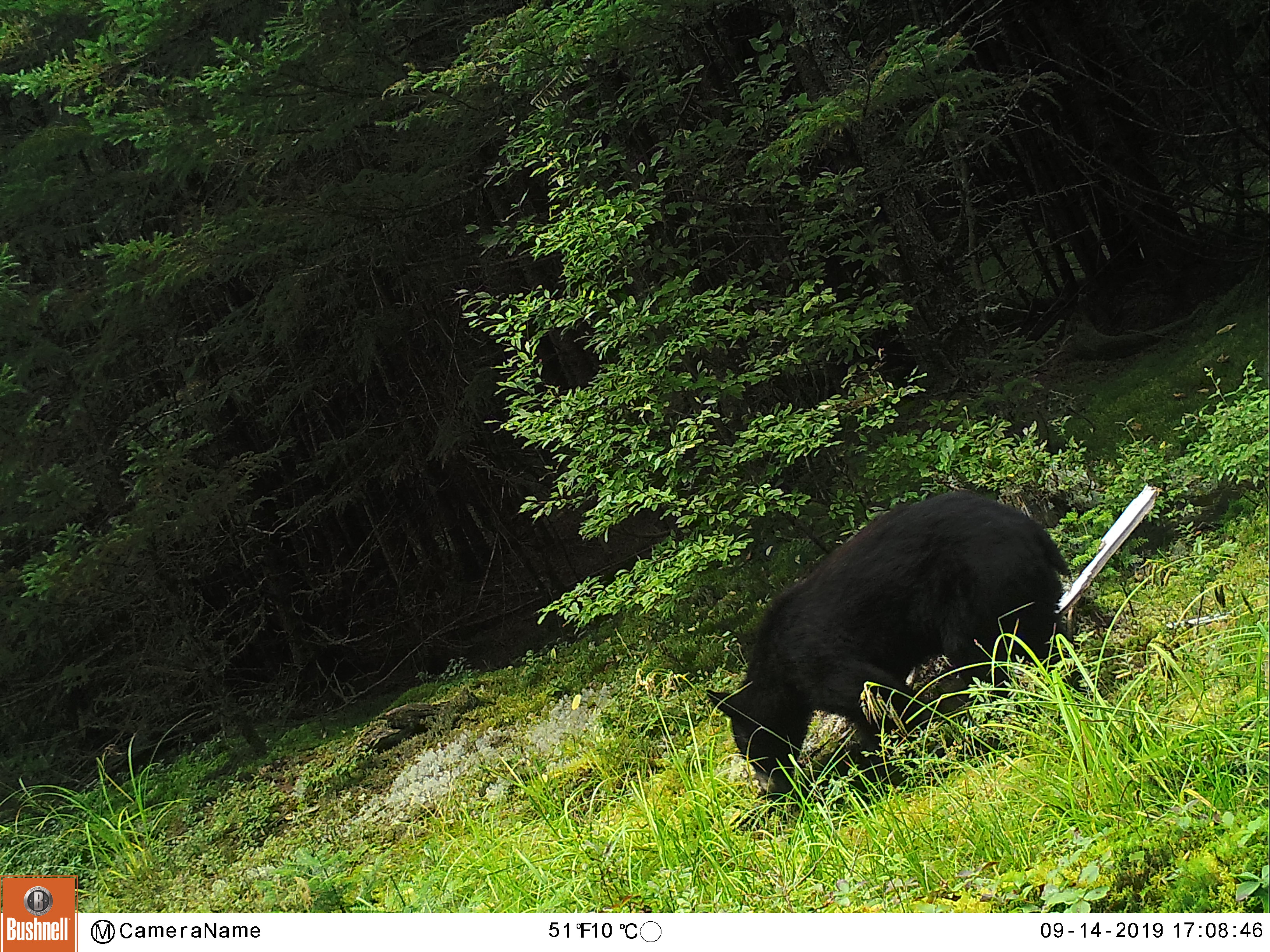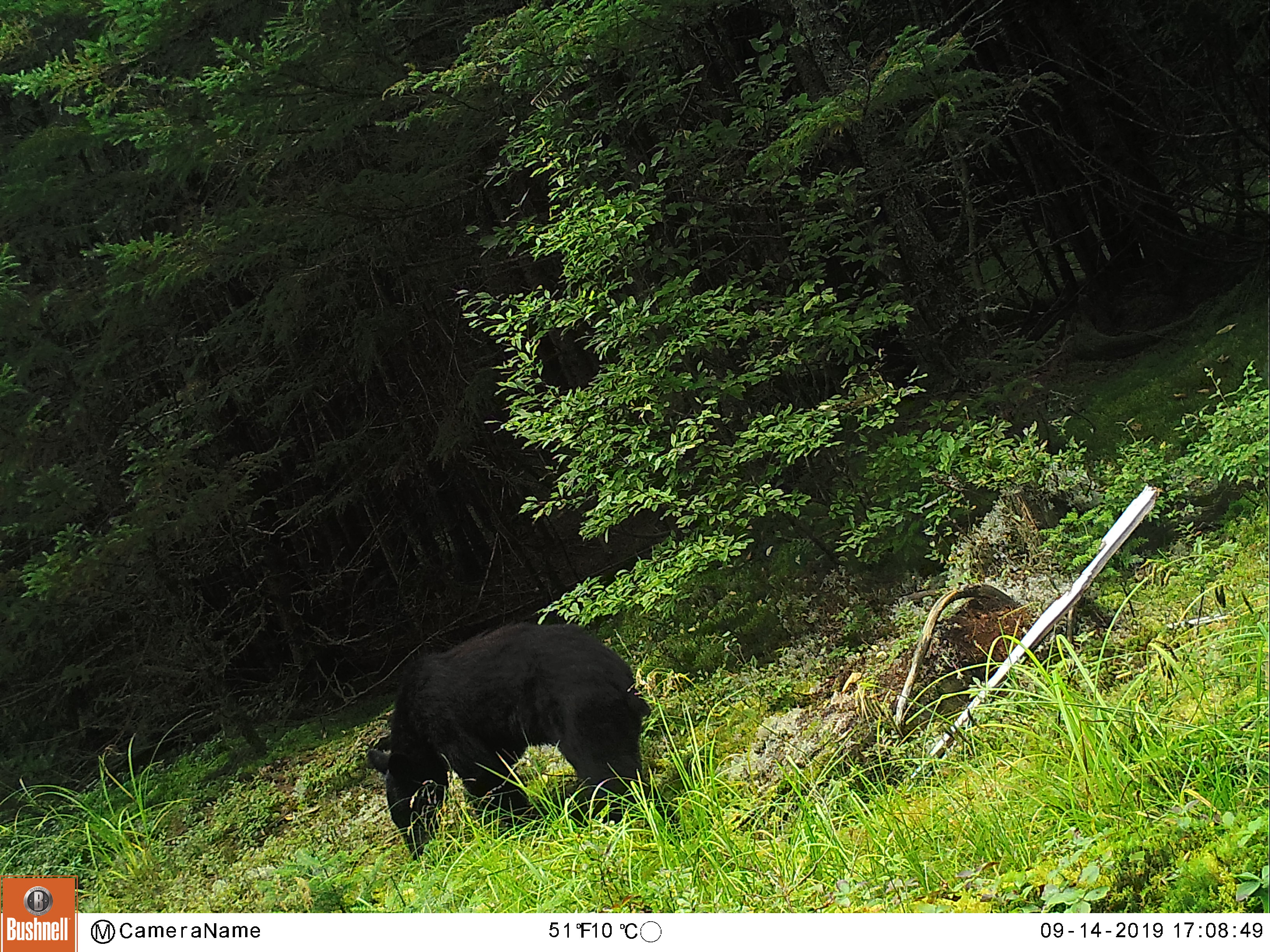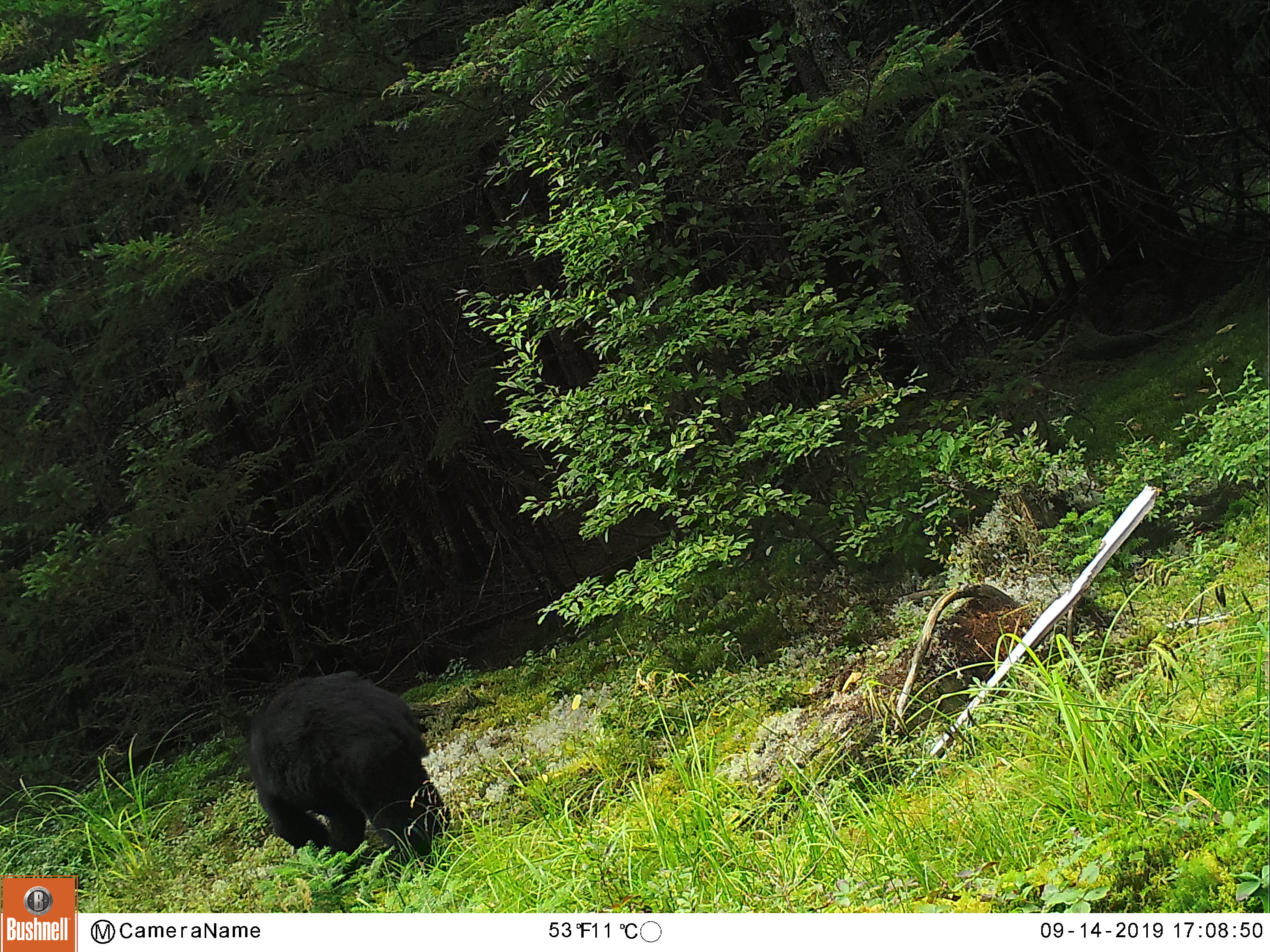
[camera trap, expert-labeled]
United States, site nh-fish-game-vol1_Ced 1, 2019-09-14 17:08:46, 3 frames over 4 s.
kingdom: Animalia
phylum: Chordata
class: Mammalia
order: Carnivora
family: Ursidae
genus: Ursus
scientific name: Ursus americanus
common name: black bear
Black bear (Ursus americanus).